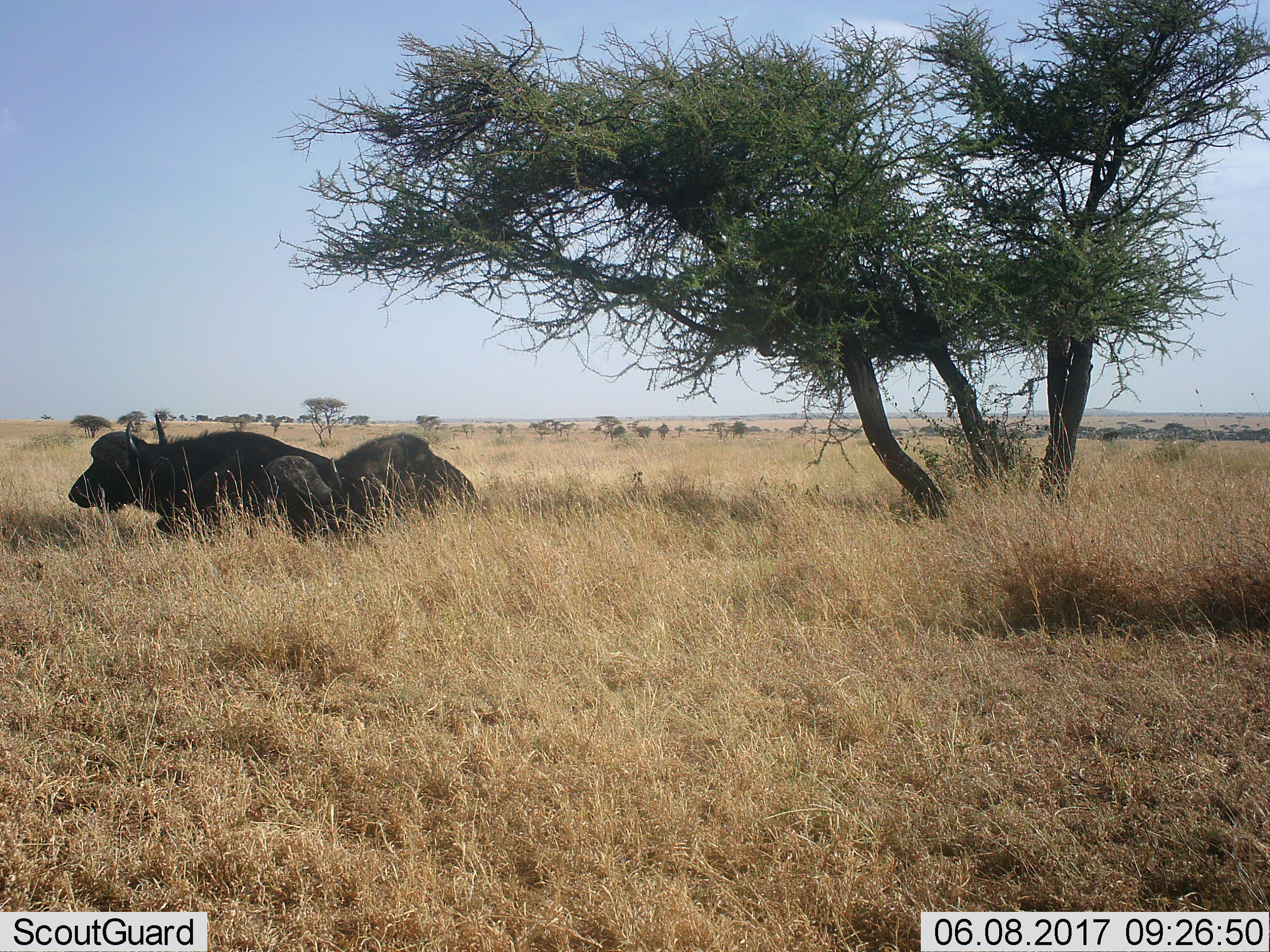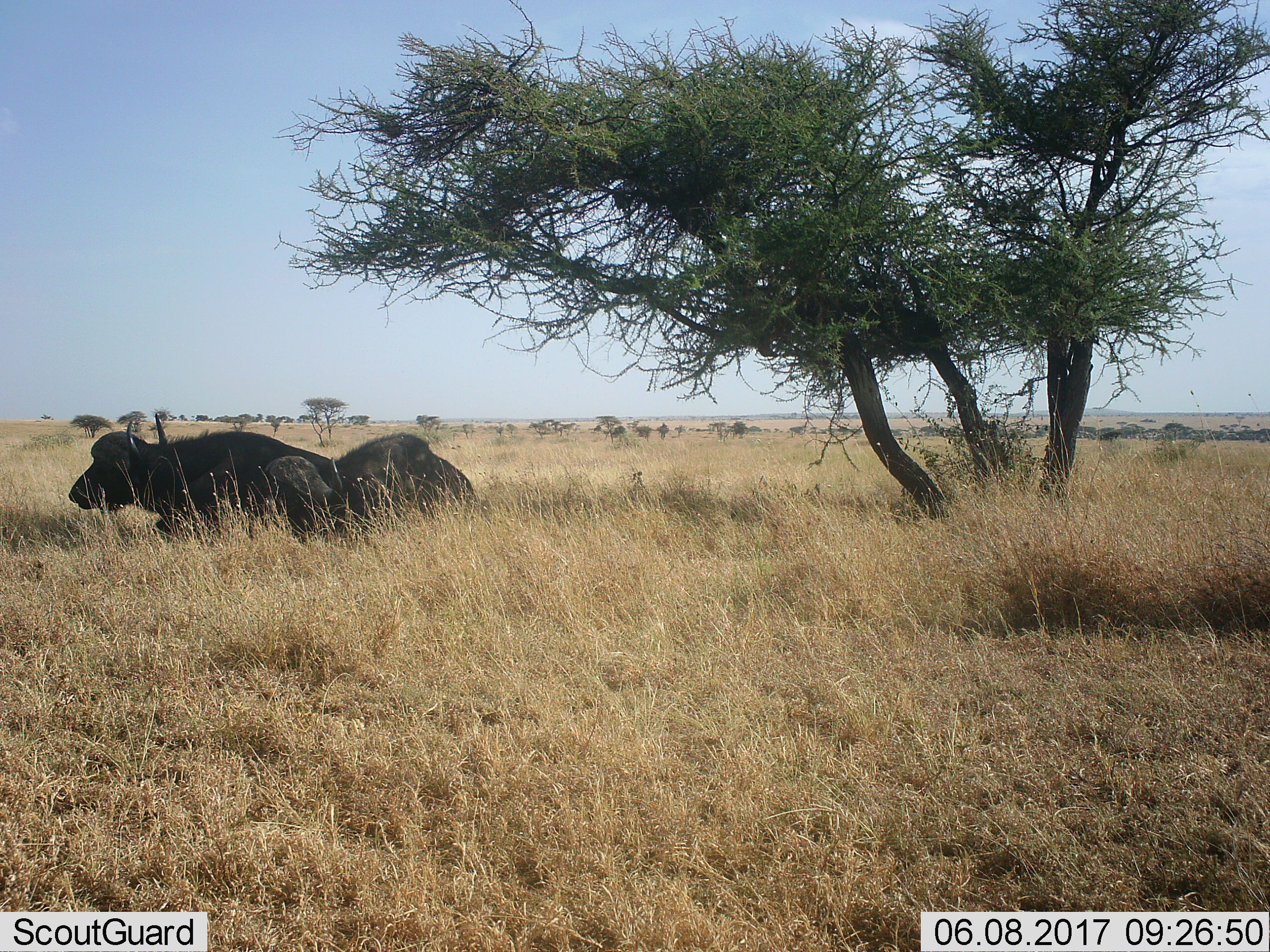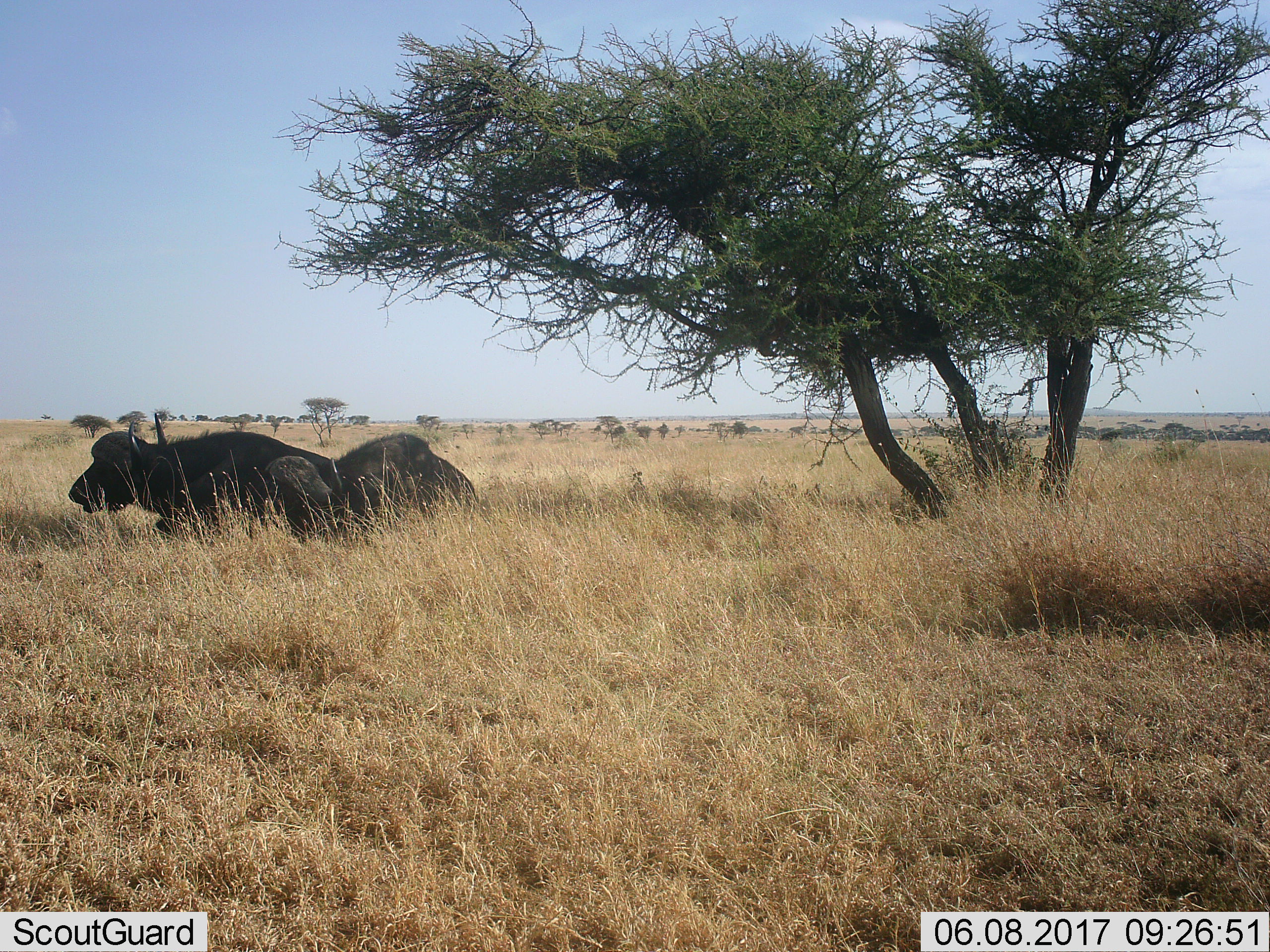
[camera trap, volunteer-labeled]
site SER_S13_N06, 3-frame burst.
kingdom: Animalia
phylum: Chordata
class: Mammalia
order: Artiodactyla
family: Bovidae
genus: Syncerus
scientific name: Syncerus caffer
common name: african buffalo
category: buffalo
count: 2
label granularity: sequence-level